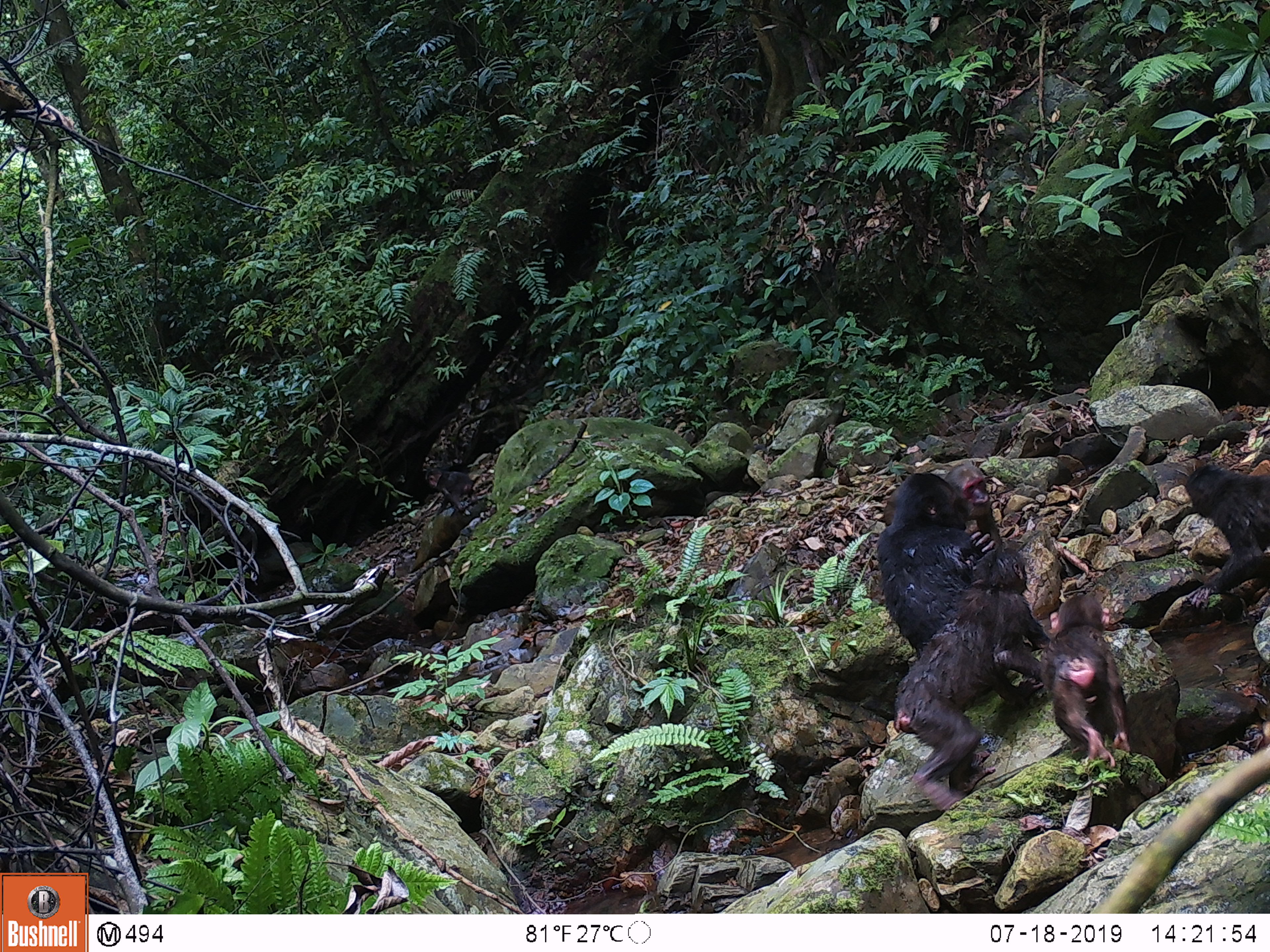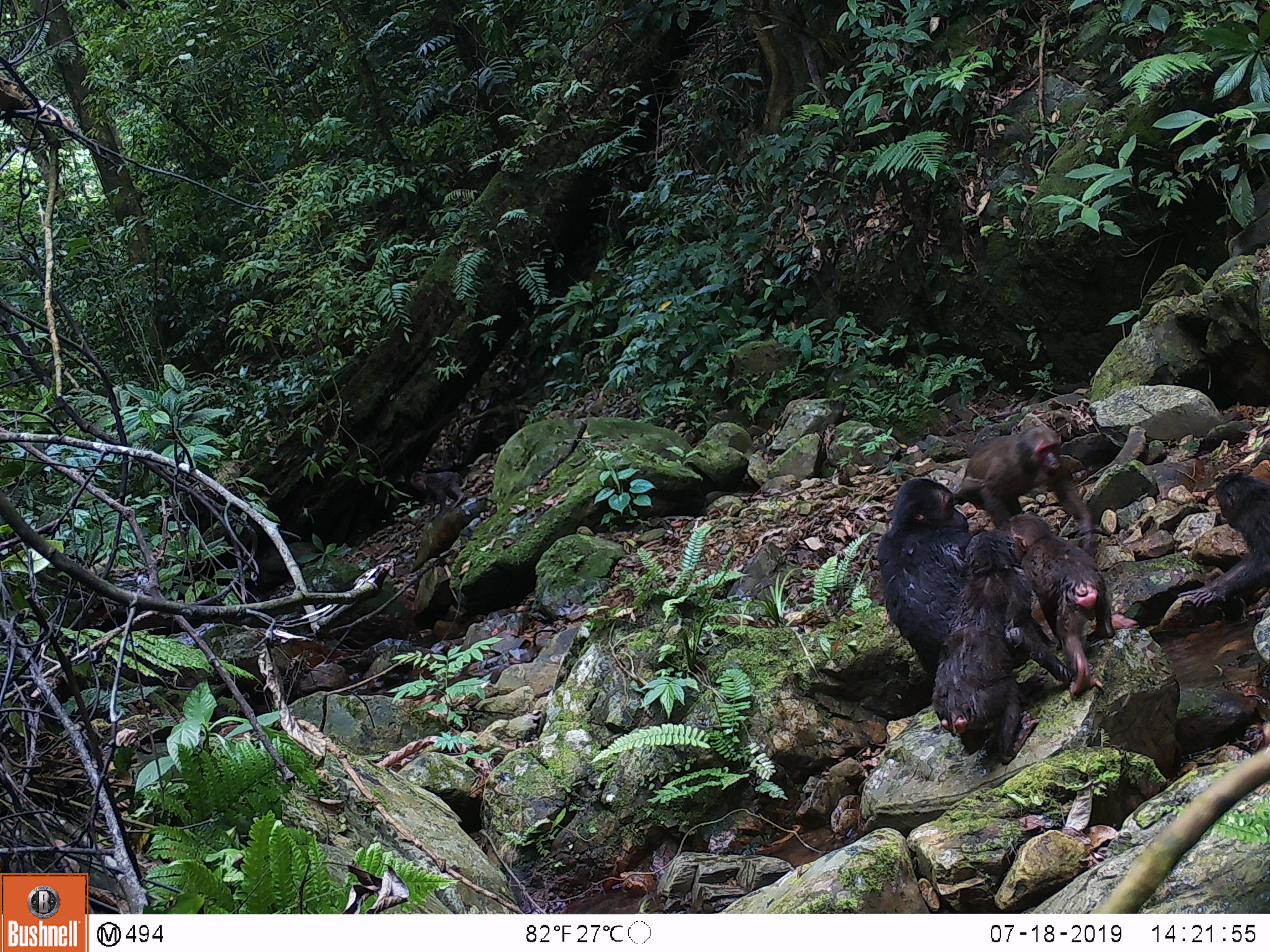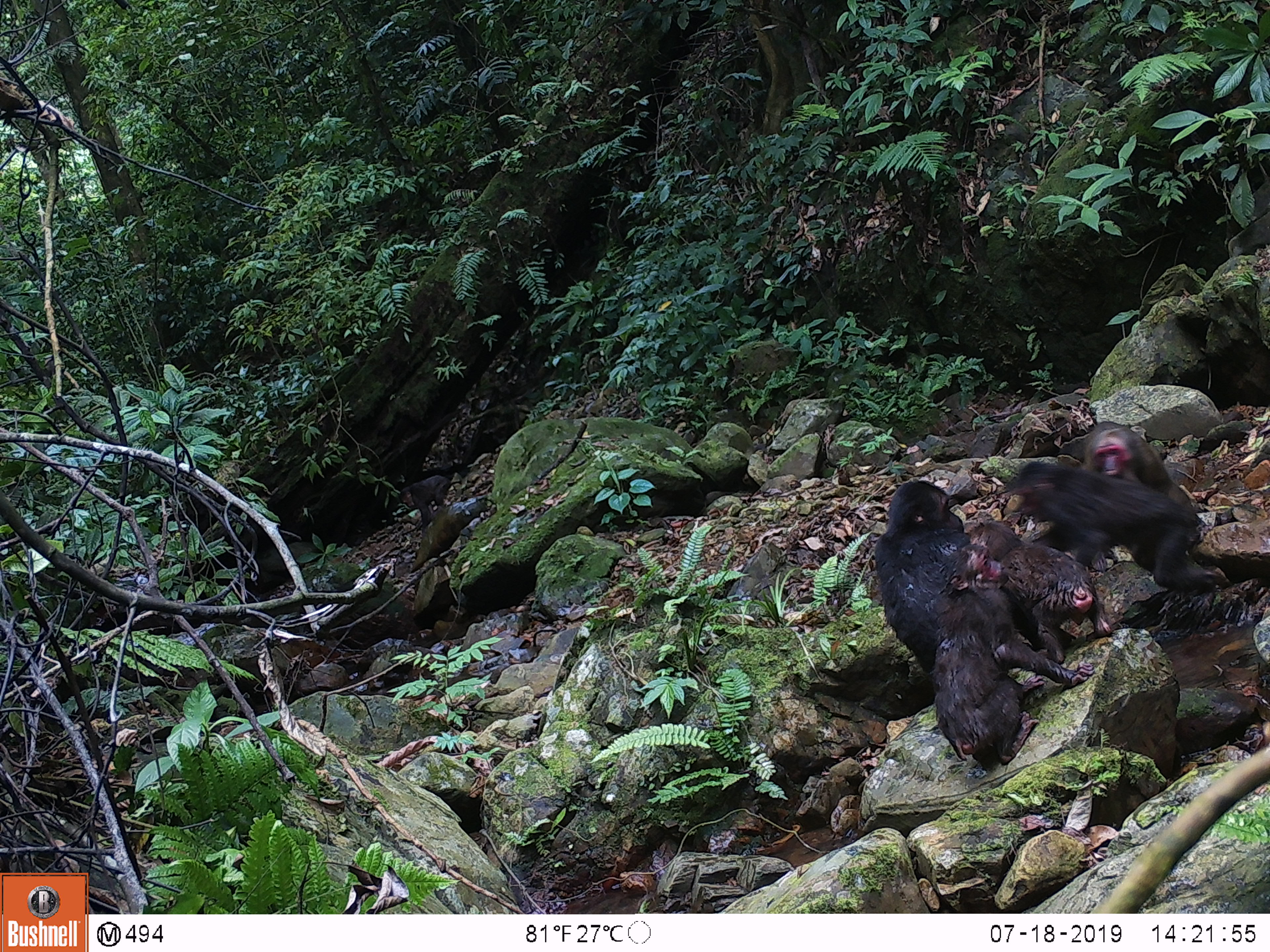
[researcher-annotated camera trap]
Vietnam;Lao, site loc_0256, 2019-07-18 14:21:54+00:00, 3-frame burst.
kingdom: Animalia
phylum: Chordata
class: Mammalia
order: Primates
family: Cercopithecidae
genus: Macaca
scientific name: Macaca arctoides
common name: stump-tailed macaque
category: stump tailed macaque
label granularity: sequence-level